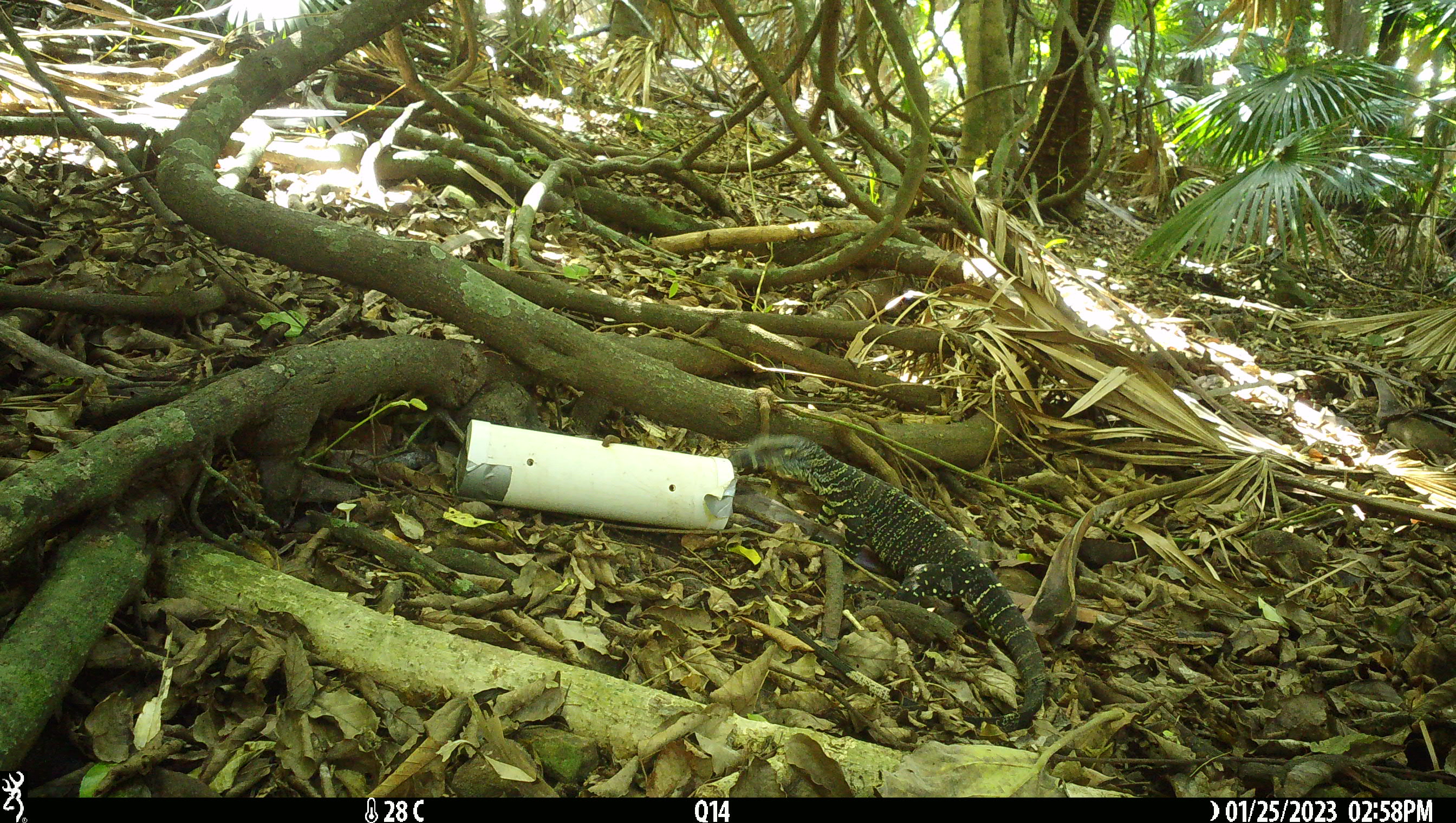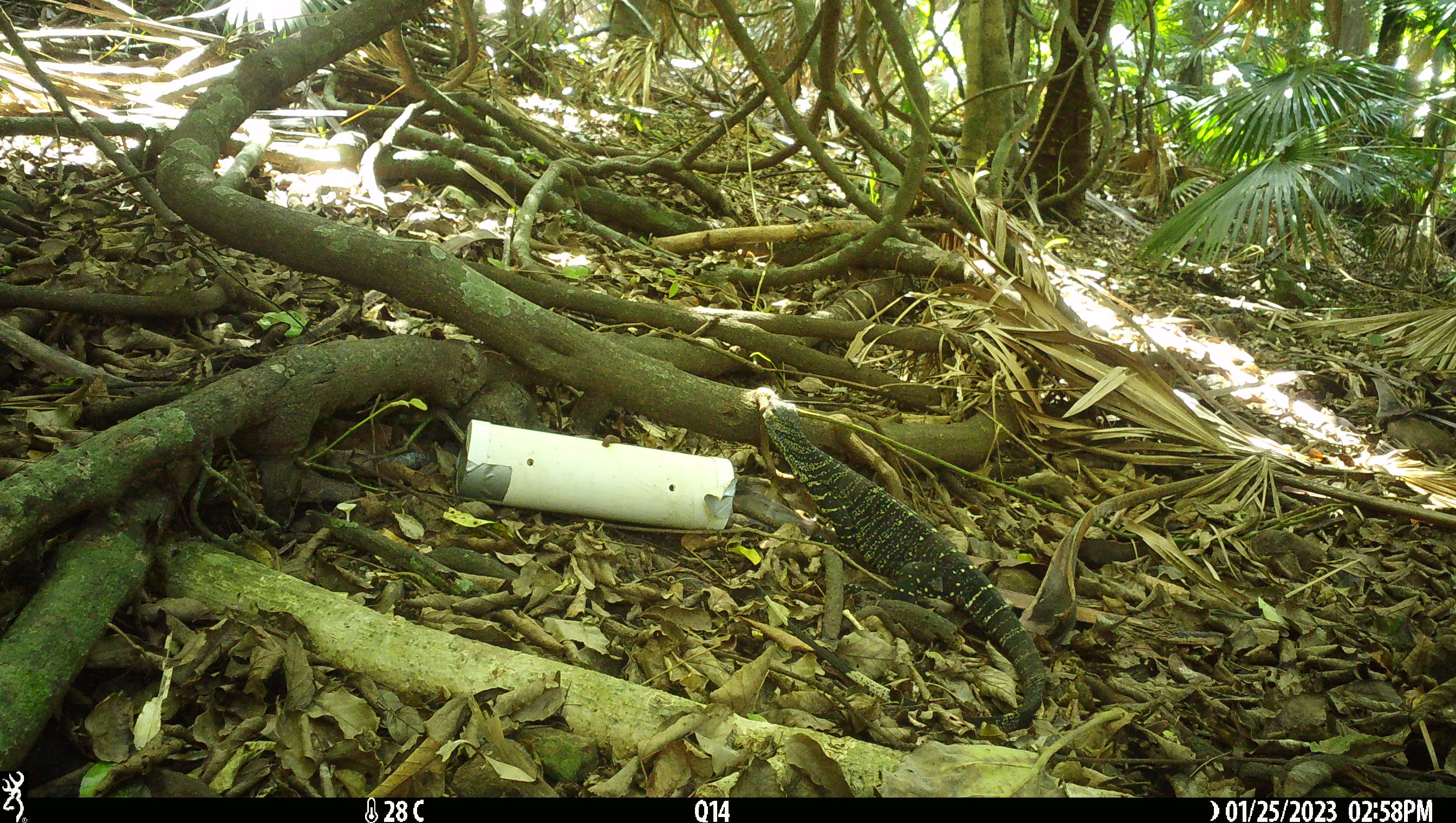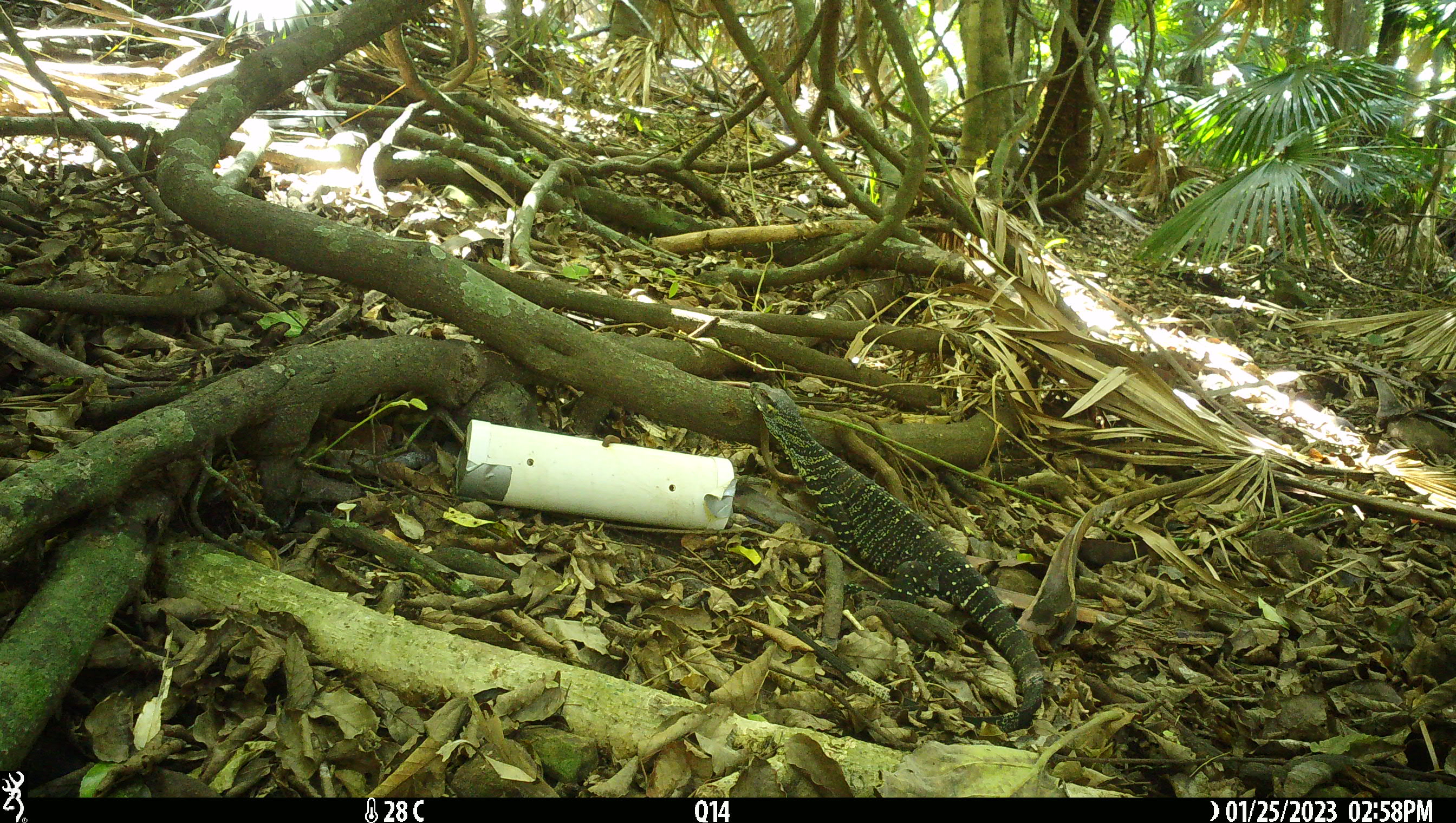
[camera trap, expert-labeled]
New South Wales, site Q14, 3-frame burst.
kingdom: Animalia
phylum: Chordata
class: Reptilia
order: Squamata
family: Varanidae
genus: Varanus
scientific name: Varanus varius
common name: lace monitor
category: goanna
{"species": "goanna (lace monitor) (Varanus varius)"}